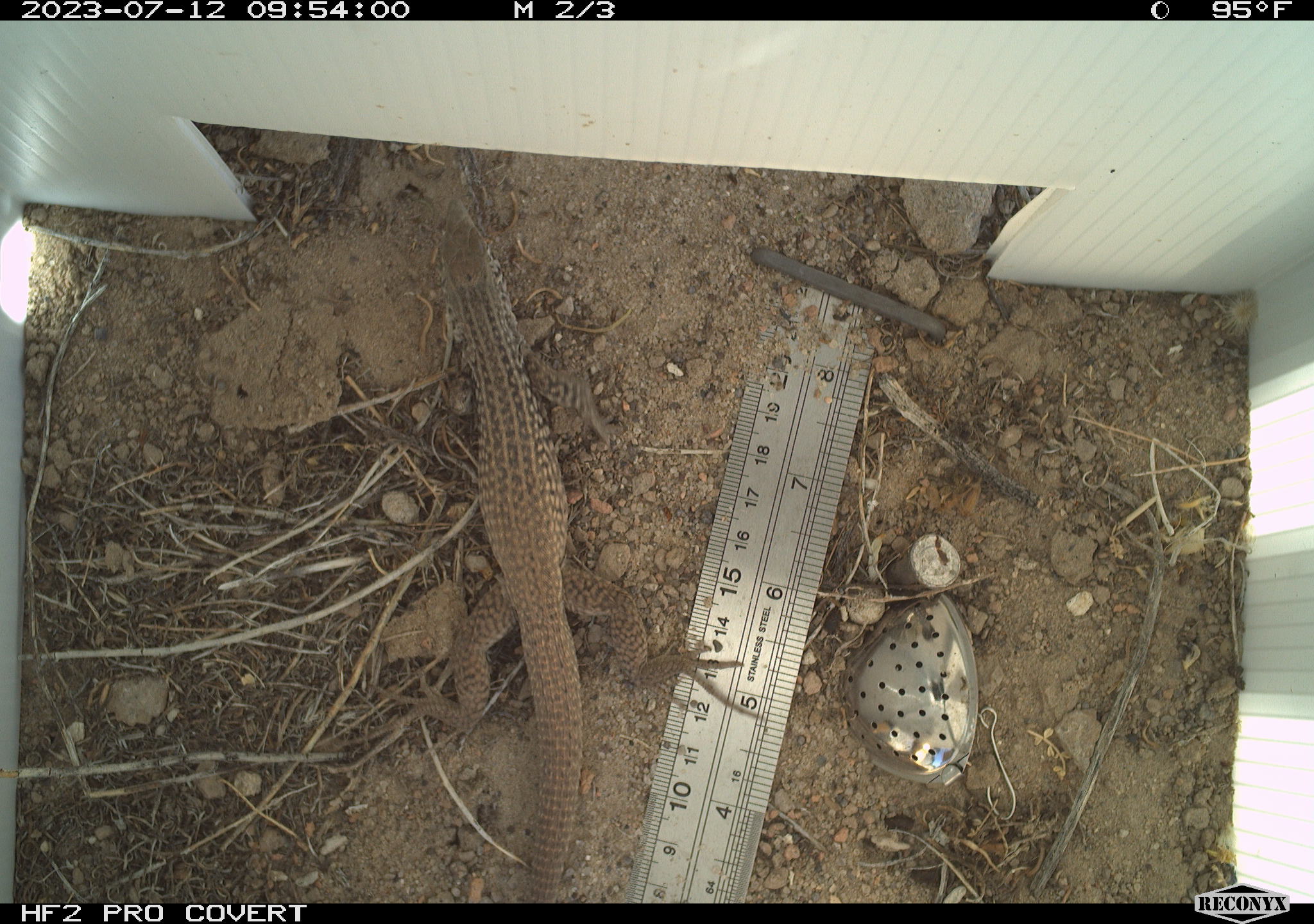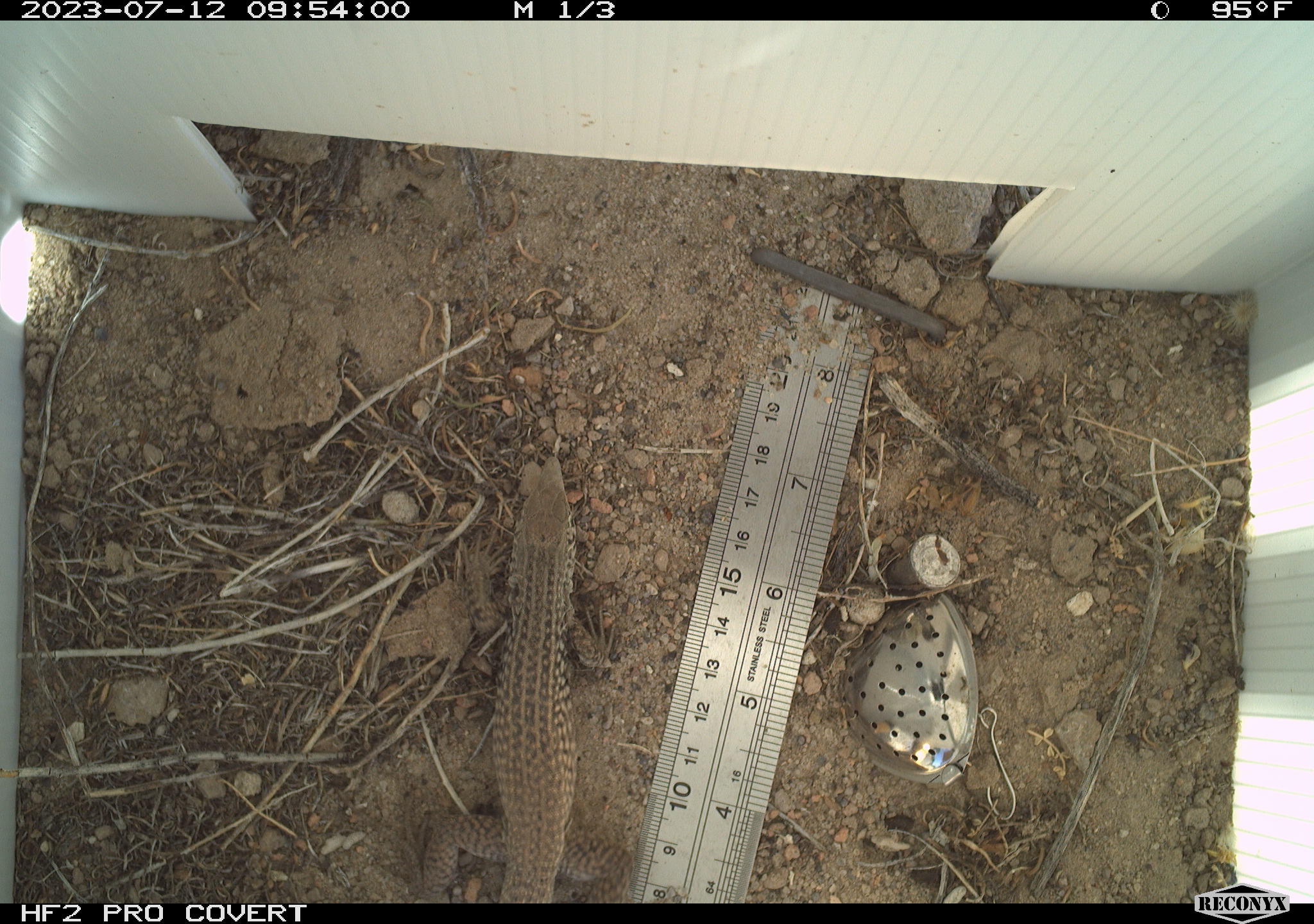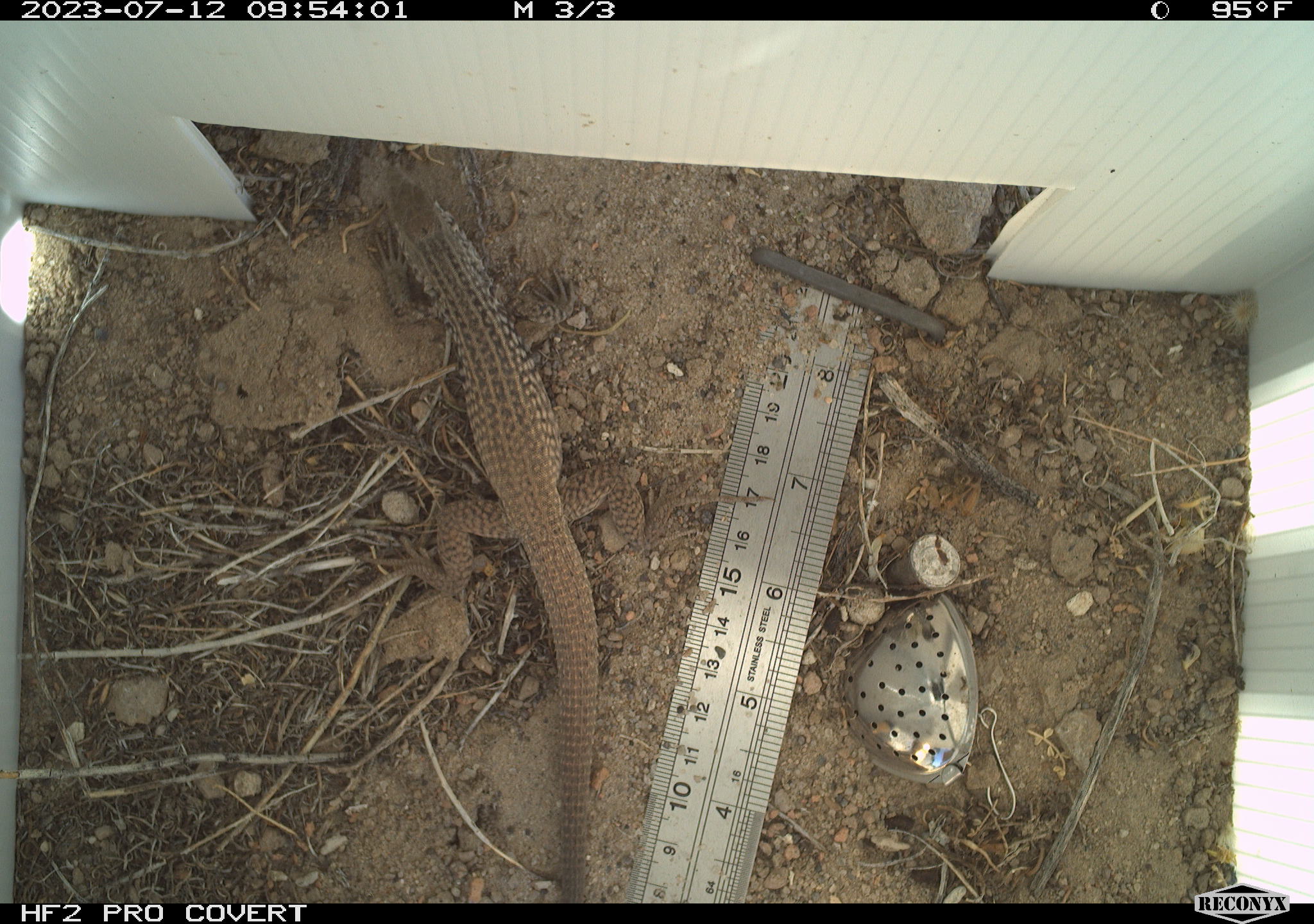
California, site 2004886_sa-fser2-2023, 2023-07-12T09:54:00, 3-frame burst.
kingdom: Animalia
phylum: Chordata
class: Reptilia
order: Squamata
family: Teiidae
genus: Aspidoscelis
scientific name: Aspidoscelis tigris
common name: western whiptail